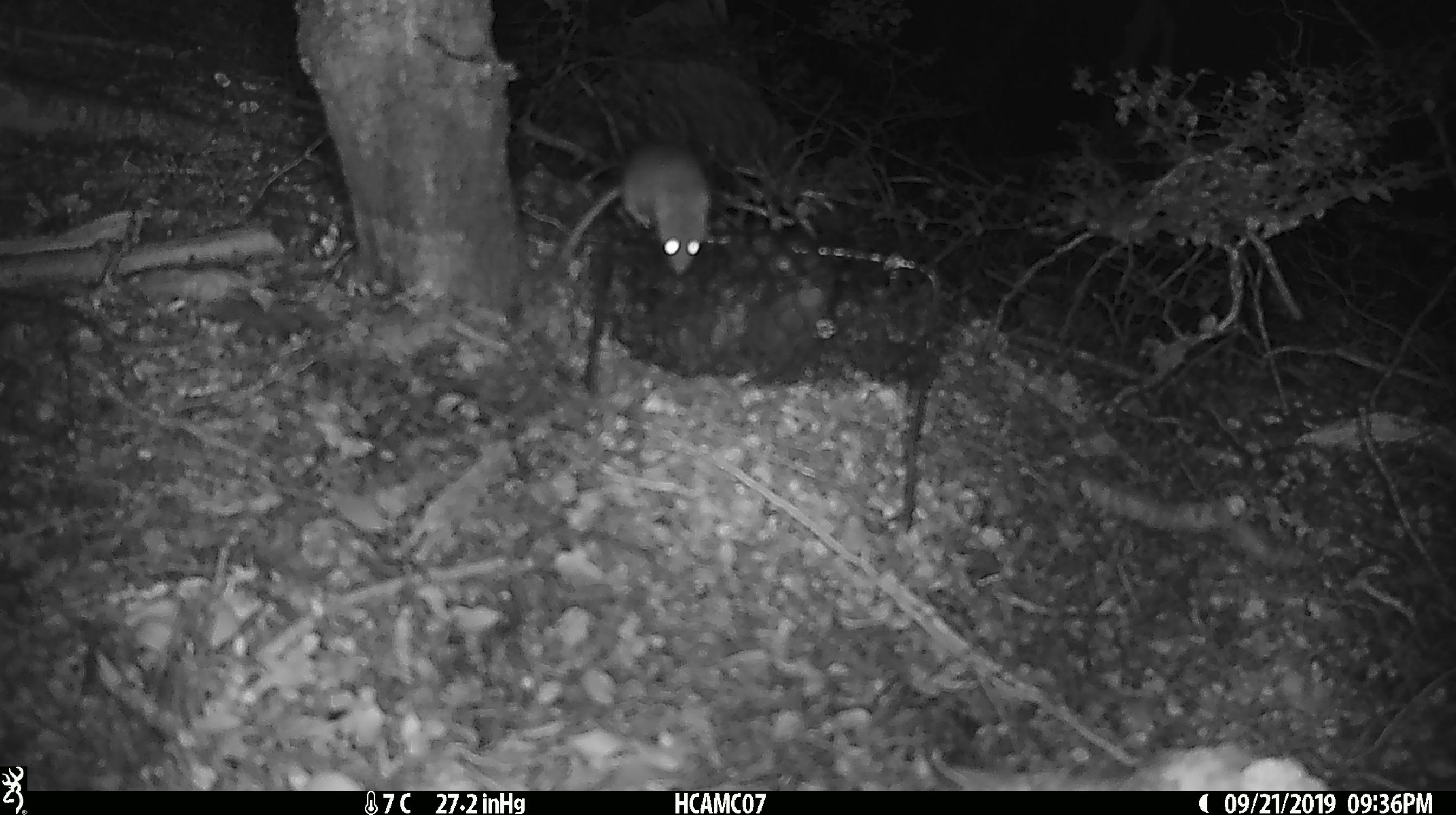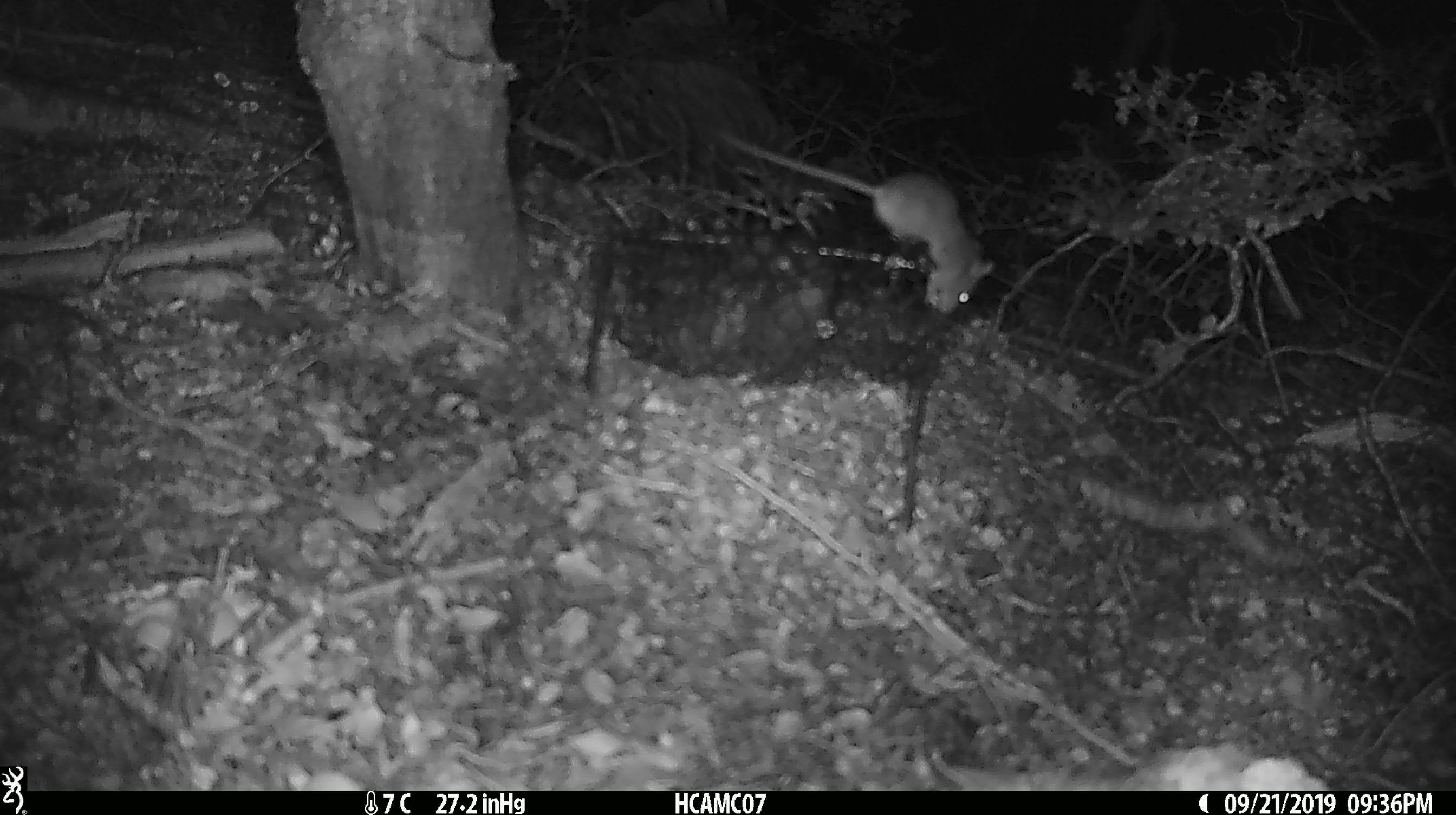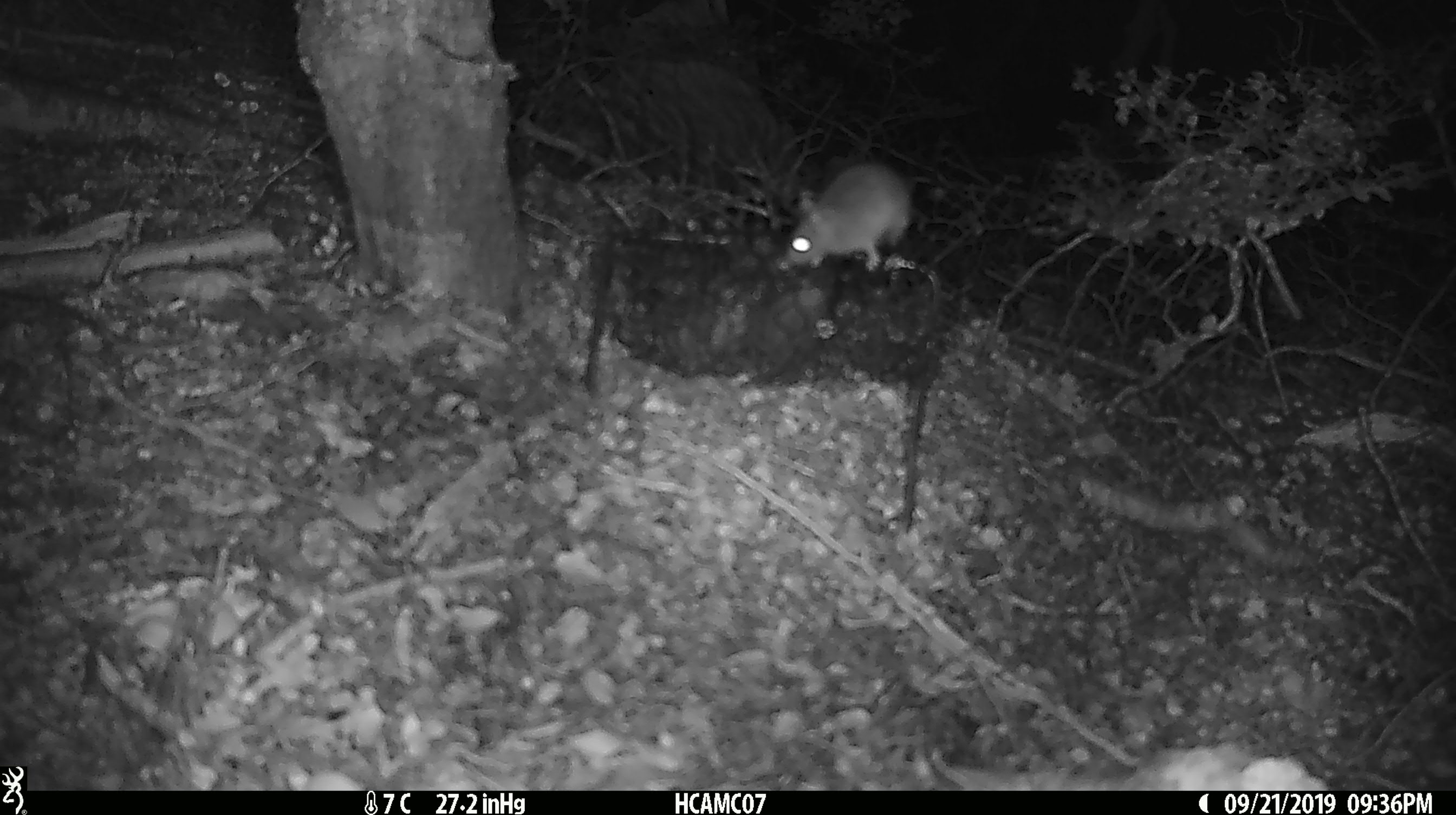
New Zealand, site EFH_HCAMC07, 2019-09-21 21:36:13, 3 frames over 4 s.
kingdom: Animalia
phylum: Chordata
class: Mammalia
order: Rodentia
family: Muridae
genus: Mus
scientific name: Mus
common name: mouse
Mouse (Mus).